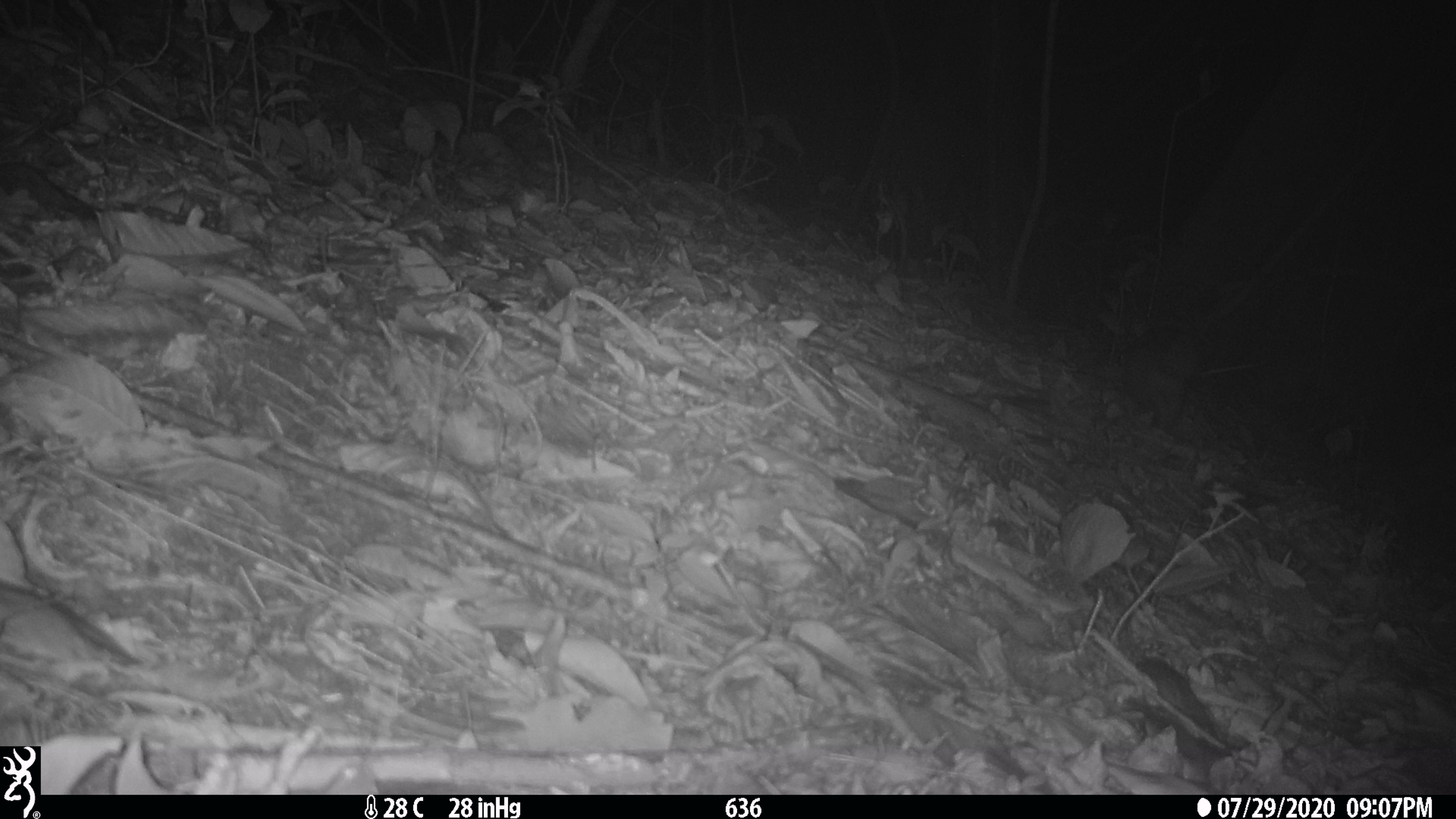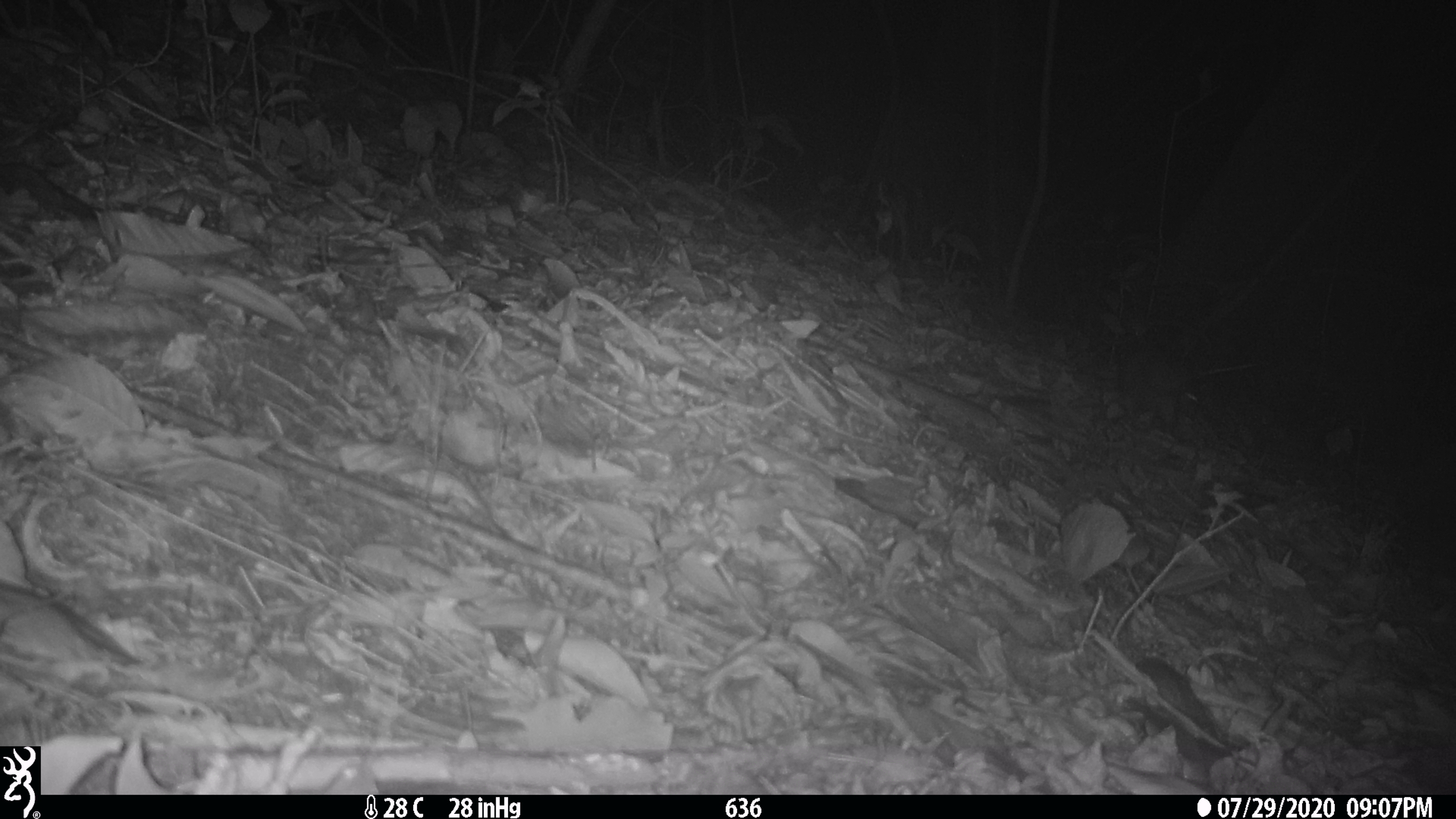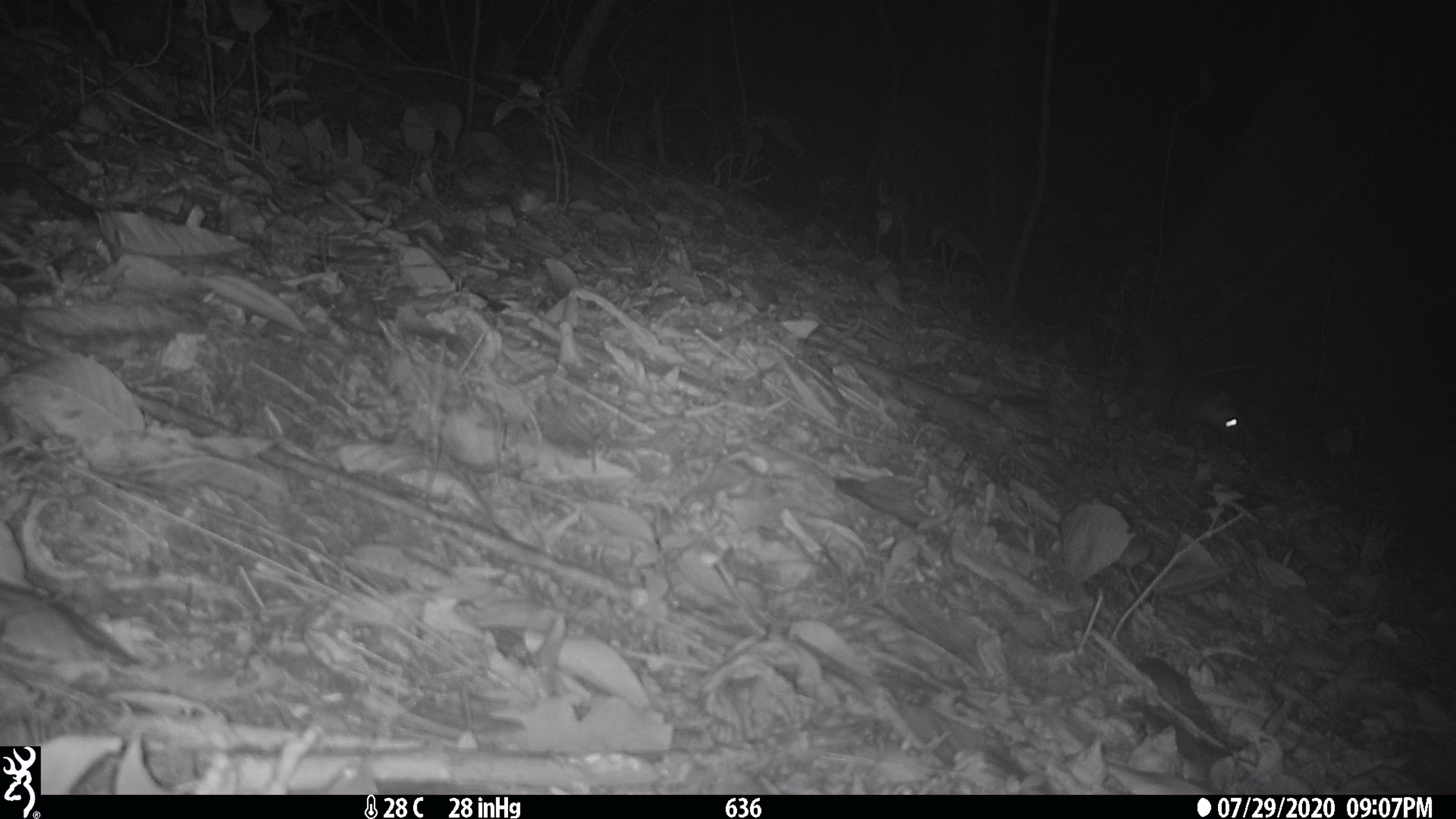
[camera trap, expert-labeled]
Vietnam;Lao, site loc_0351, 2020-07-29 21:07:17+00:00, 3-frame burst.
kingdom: Animalia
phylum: Chordata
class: Mammalia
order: Carnivora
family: Mustelidae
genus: Melogale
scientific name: Melogale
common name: ferret badger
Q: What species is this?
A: Ferret badger (Melogale).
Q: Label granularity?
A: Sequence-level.